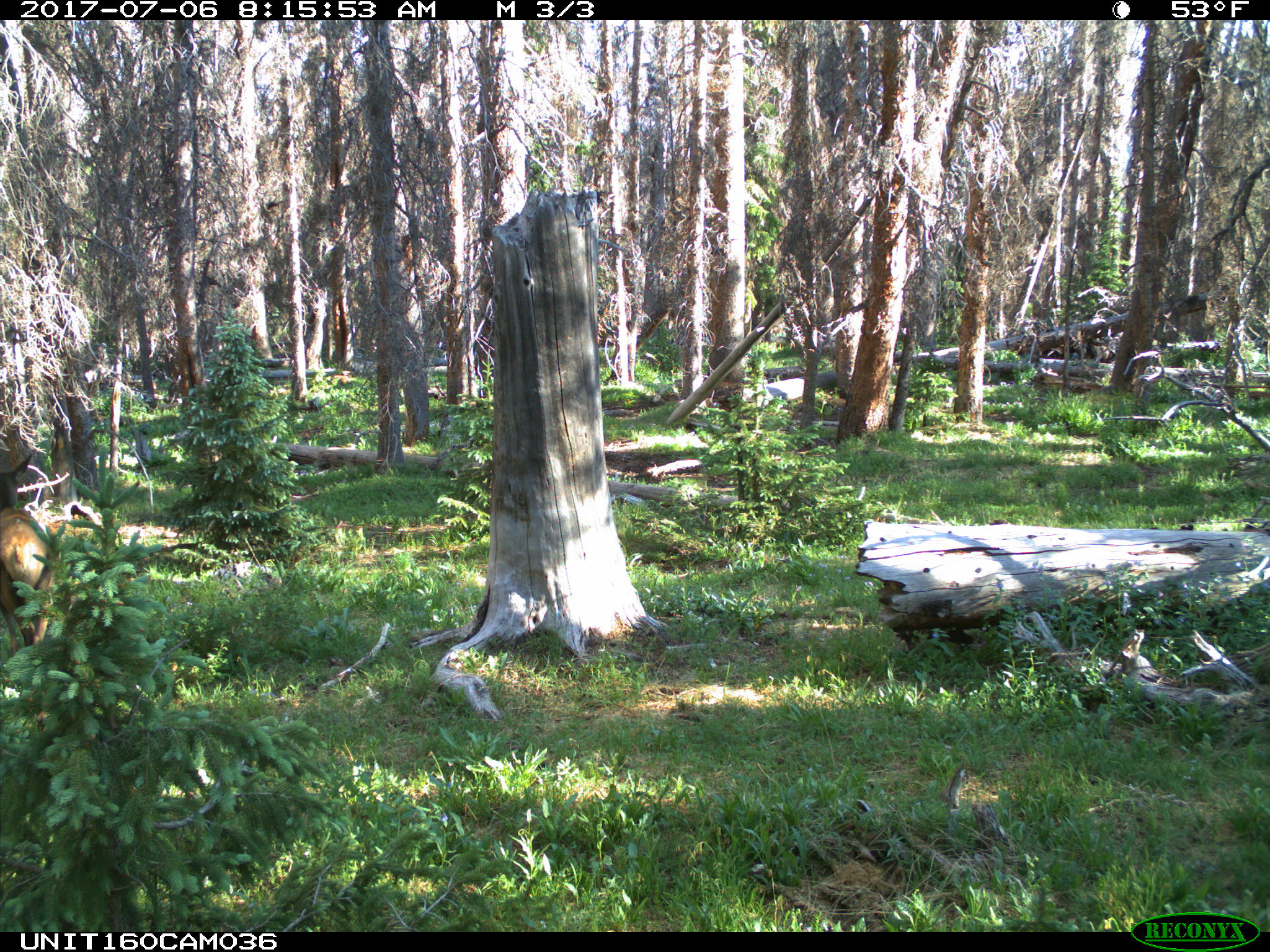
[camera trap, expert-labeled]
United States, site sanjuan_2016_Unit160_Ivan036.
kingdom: Animalia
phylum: Chordata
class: Mammalia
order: Artiodactyla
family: Cervidae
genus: Cervus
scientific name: Cervus elaphus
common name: red deer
Cervus elaphus (red deer).